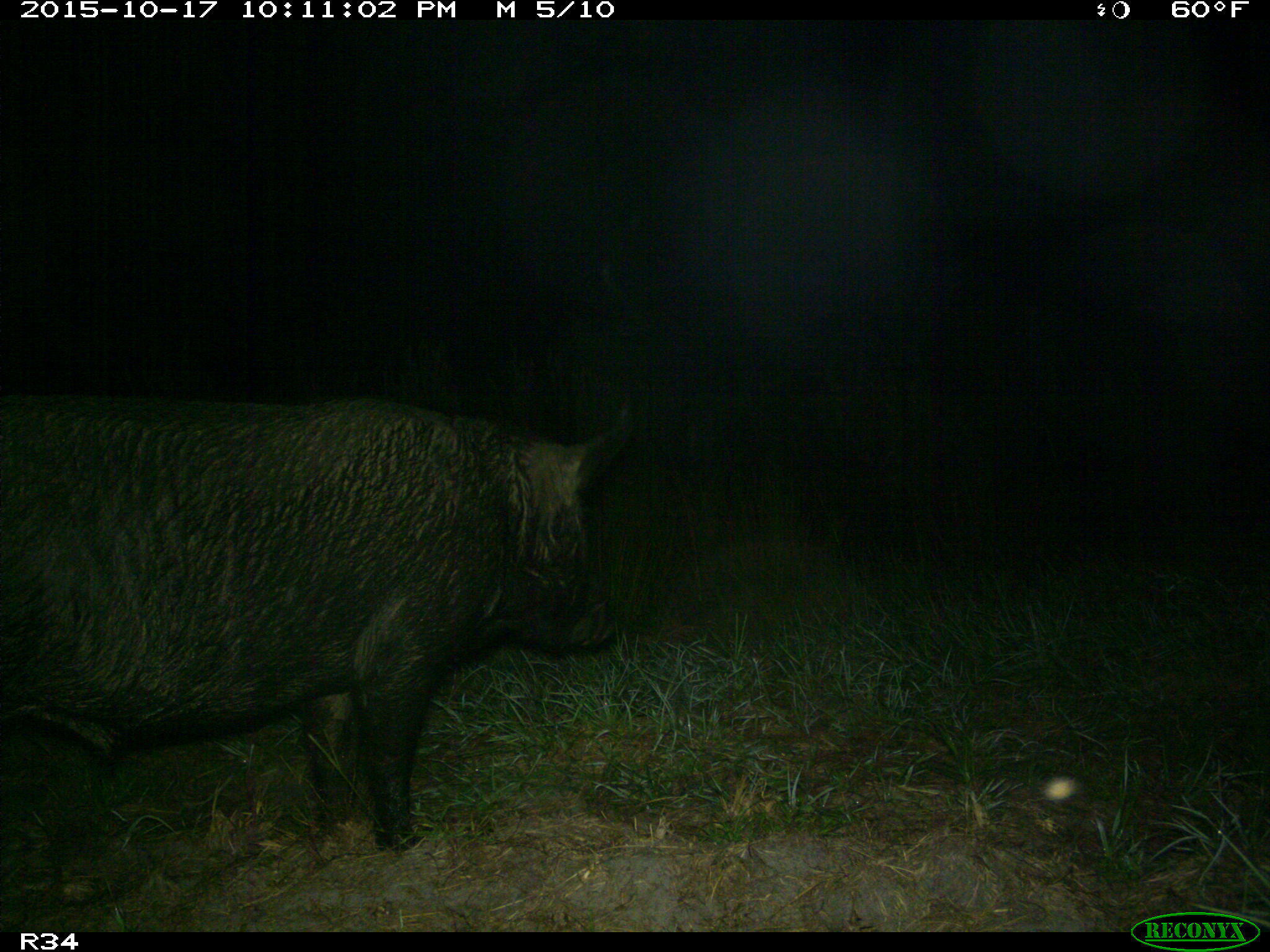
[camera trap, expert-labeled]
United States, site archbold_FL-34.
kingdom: Animalia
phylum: Chordata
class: Mammalia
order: Artiodactyla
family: Suidae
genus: Sus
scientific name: Sus scrofa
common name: wild boar